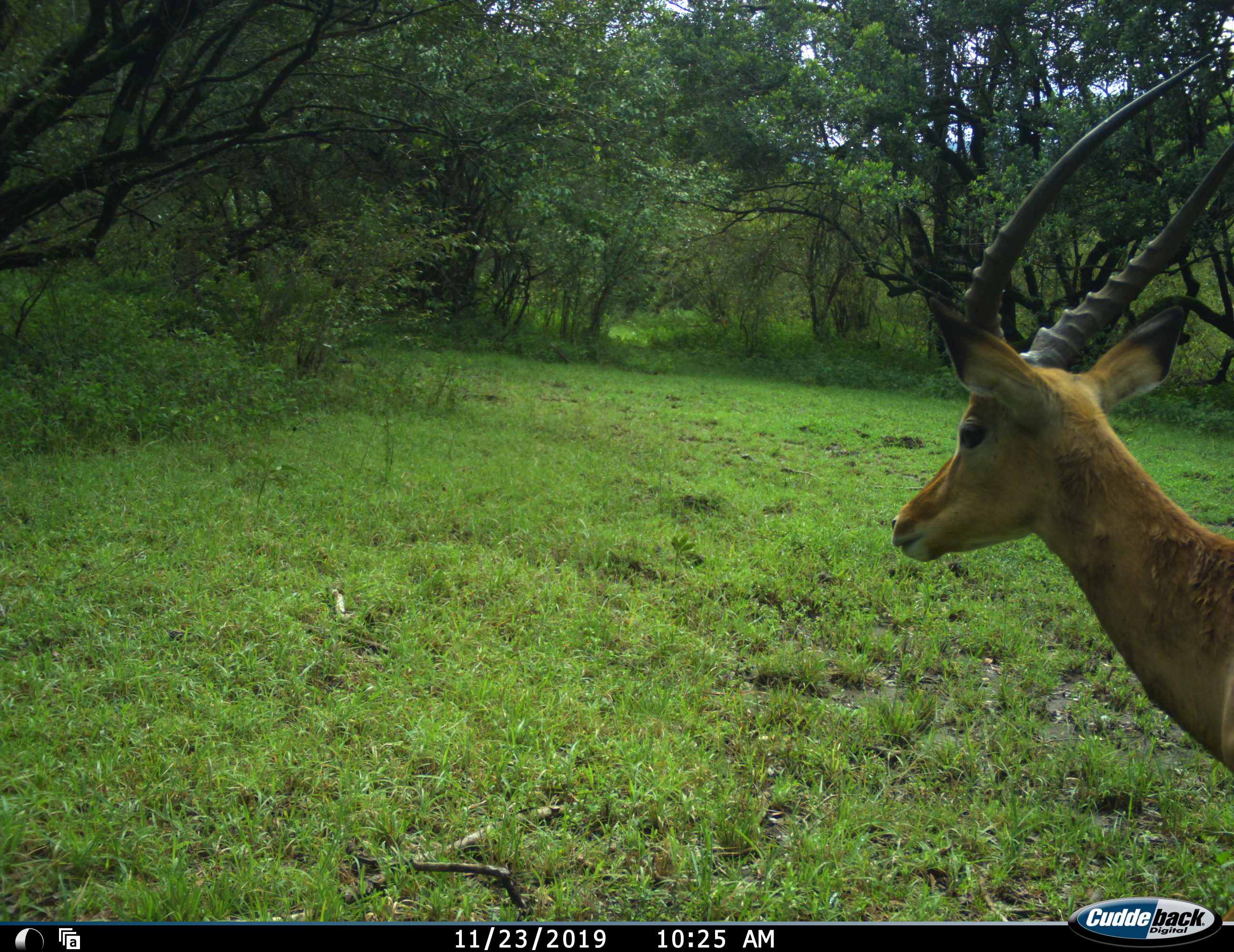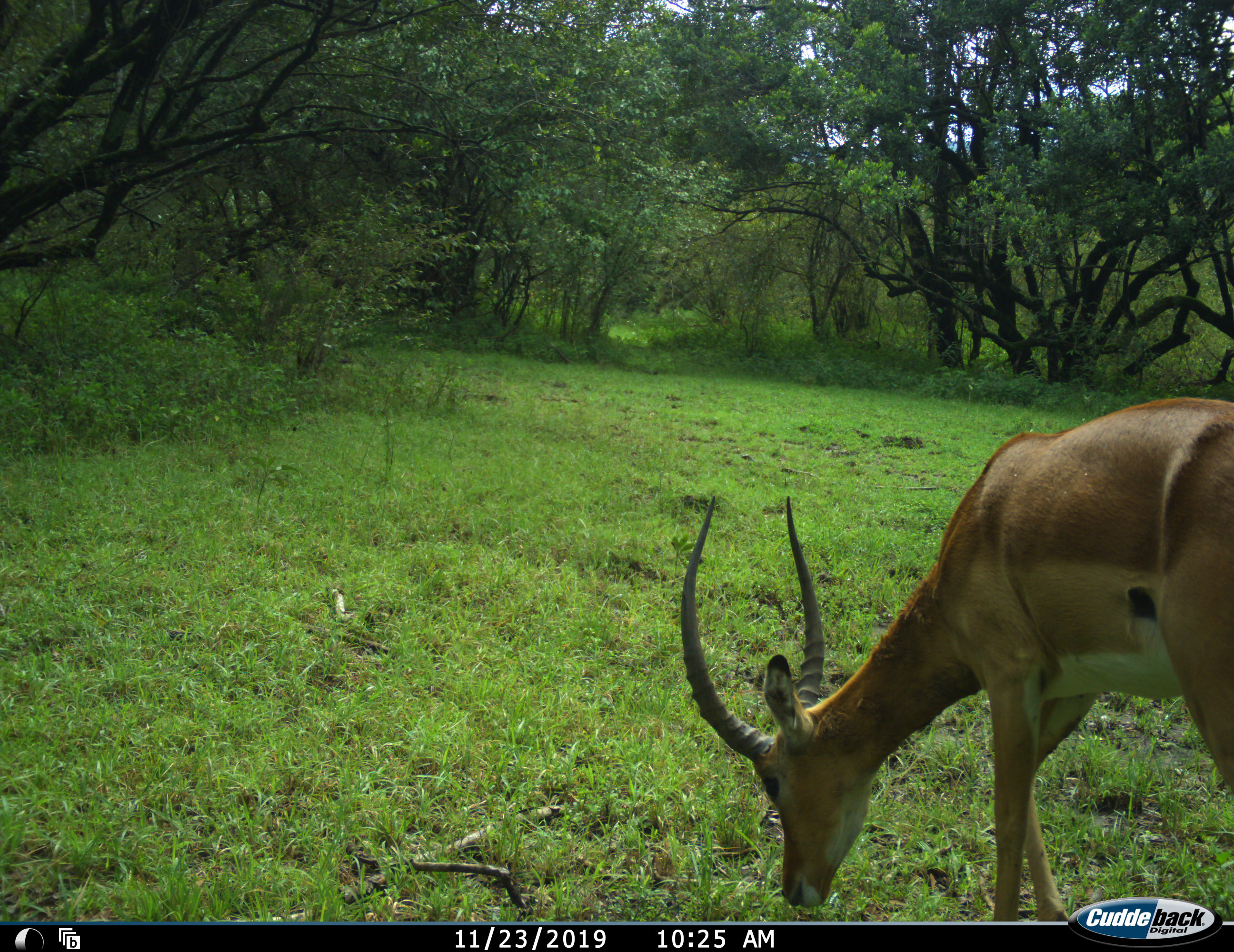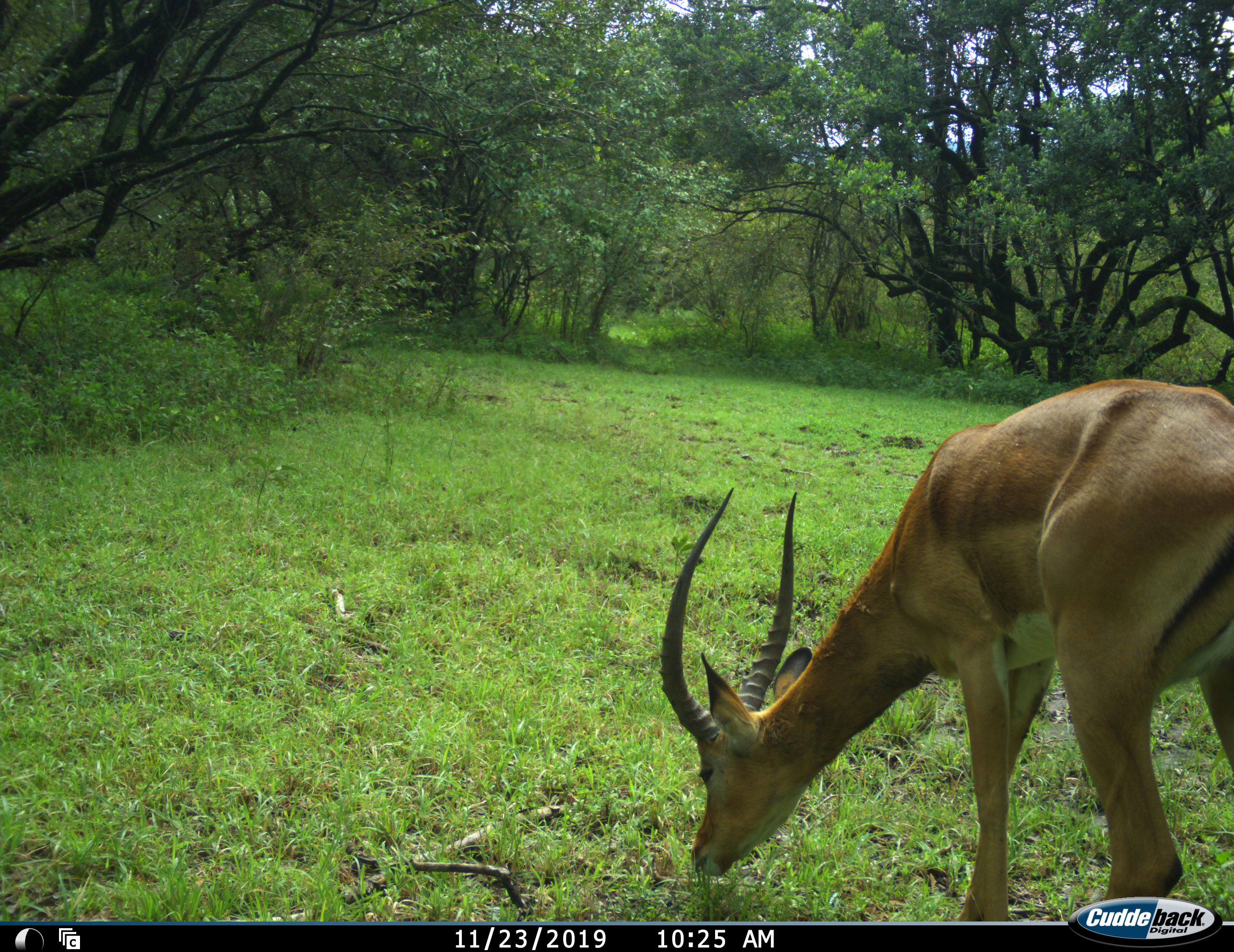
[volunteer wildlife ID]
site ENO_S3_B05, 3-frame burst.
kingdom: Animalia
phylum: Chordata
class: Mammalia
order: Artiodactyla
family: Bovidae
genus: Aepyceros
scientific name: Aepyceros melampus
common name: impala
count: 1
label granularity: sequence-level